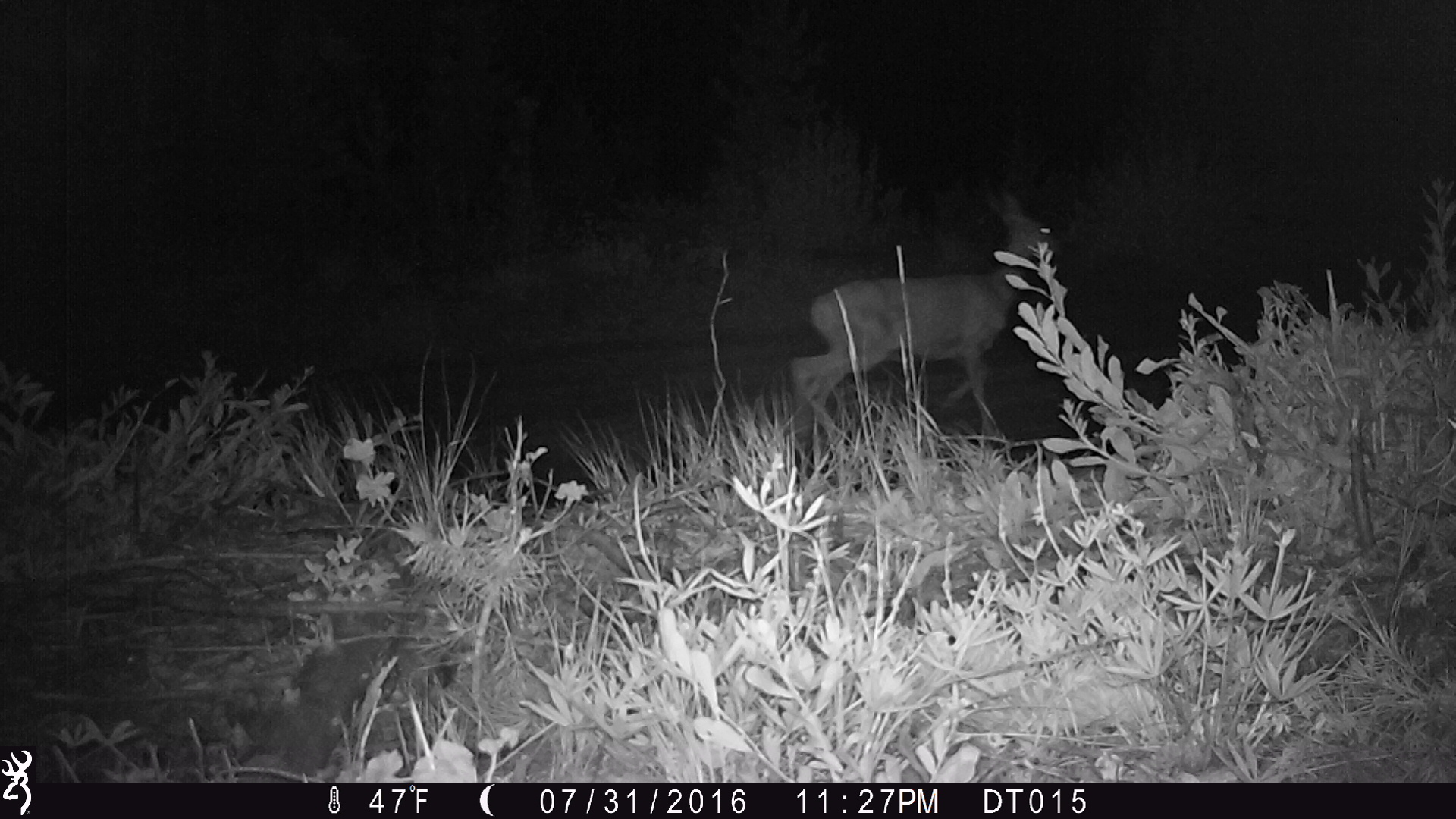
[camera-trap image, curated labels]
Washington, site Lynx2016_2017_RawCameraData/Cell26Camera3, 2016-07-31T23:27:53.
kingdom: Animalia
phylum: Chordata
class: Mammalia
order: Artiodactyla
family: Cervidae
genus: Odocoileus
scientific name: Odocoileus hemionus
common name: mule deer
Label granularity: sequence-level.